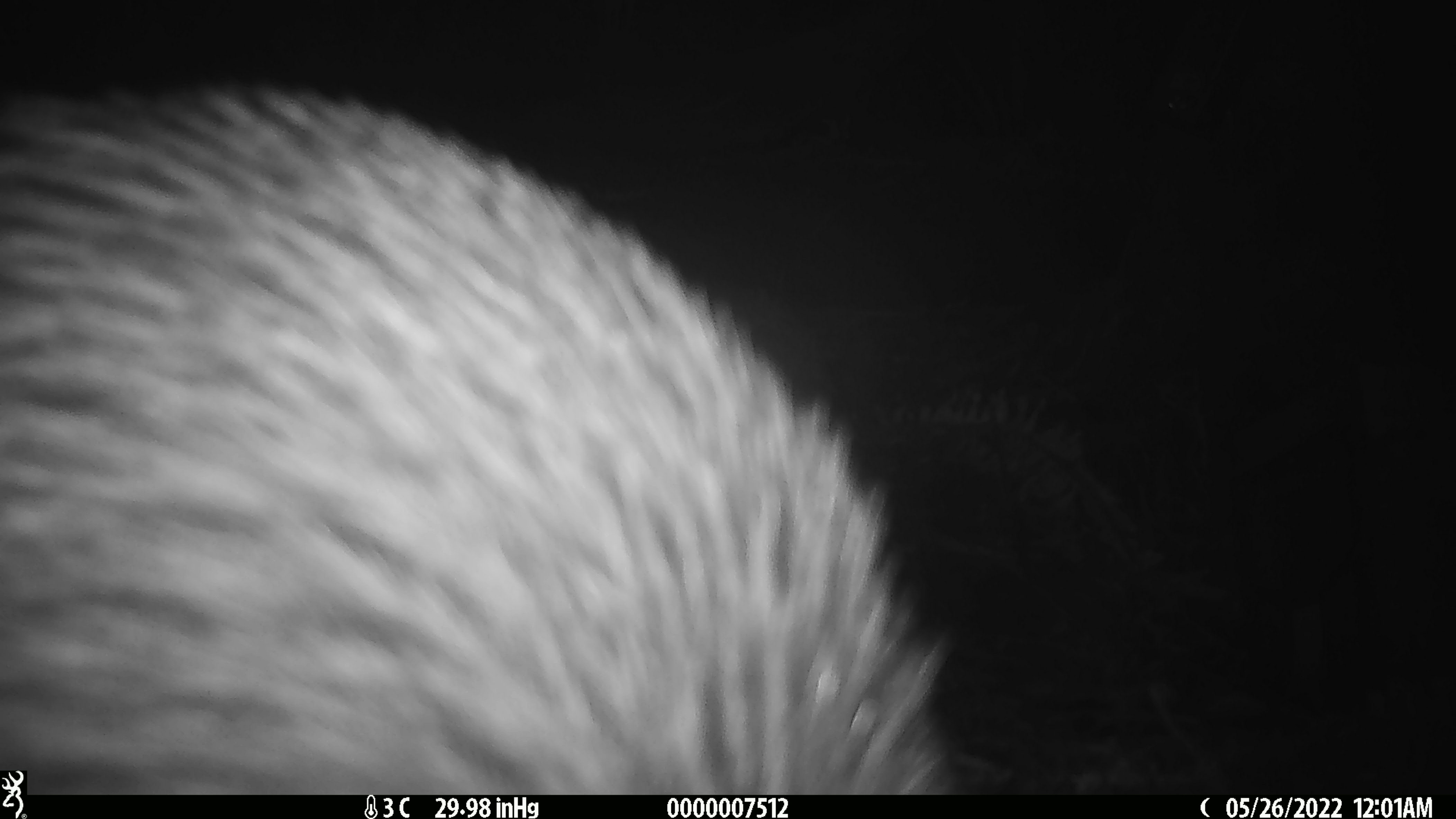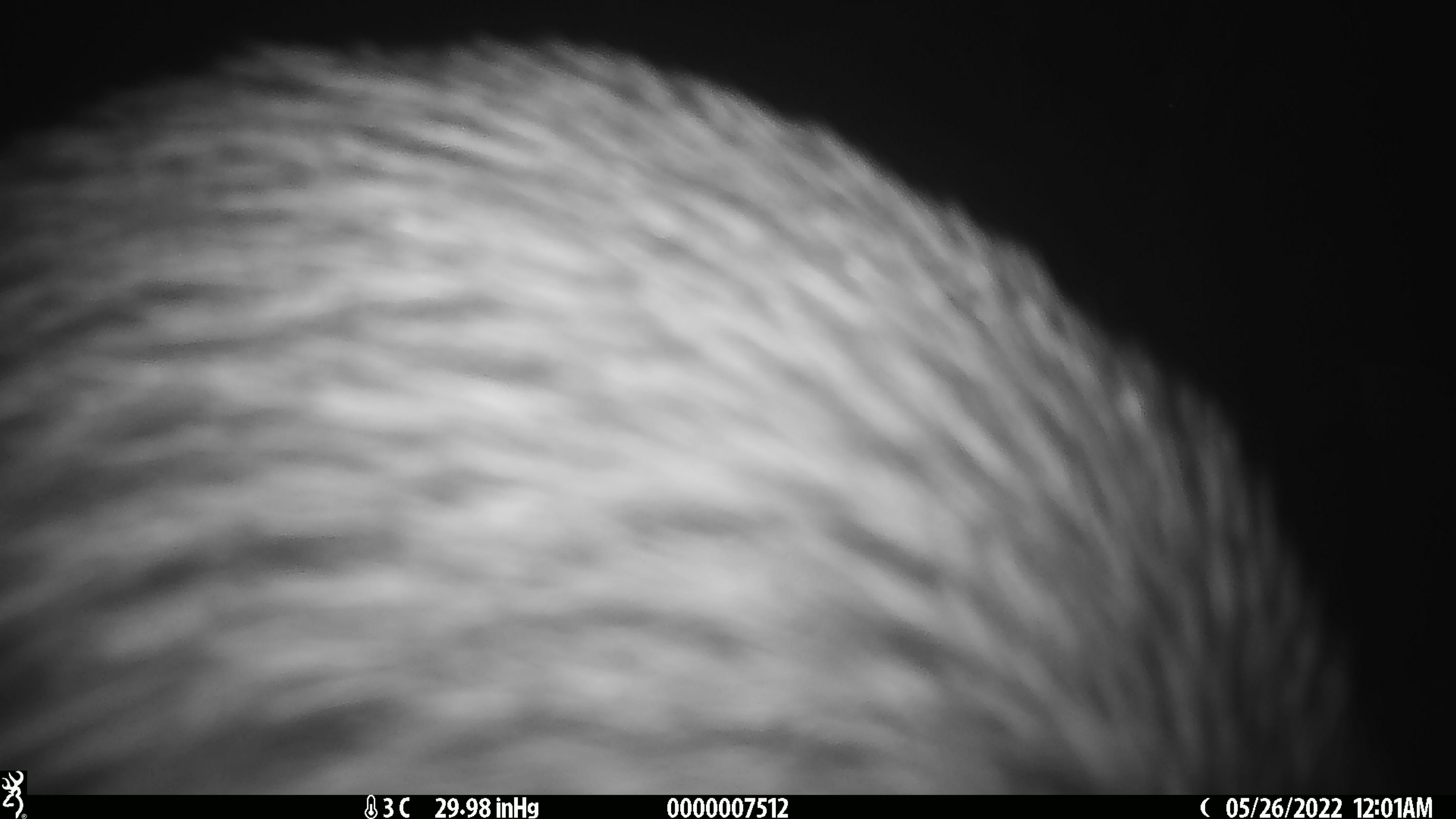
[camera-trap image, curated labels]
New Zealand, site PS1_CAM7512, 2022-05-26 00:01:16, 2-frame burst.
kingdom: Animalia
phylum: Chordata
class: Aves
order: Apterygiformes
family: Apterygidae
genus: Apteryx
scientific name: Apteryx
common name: kiwi